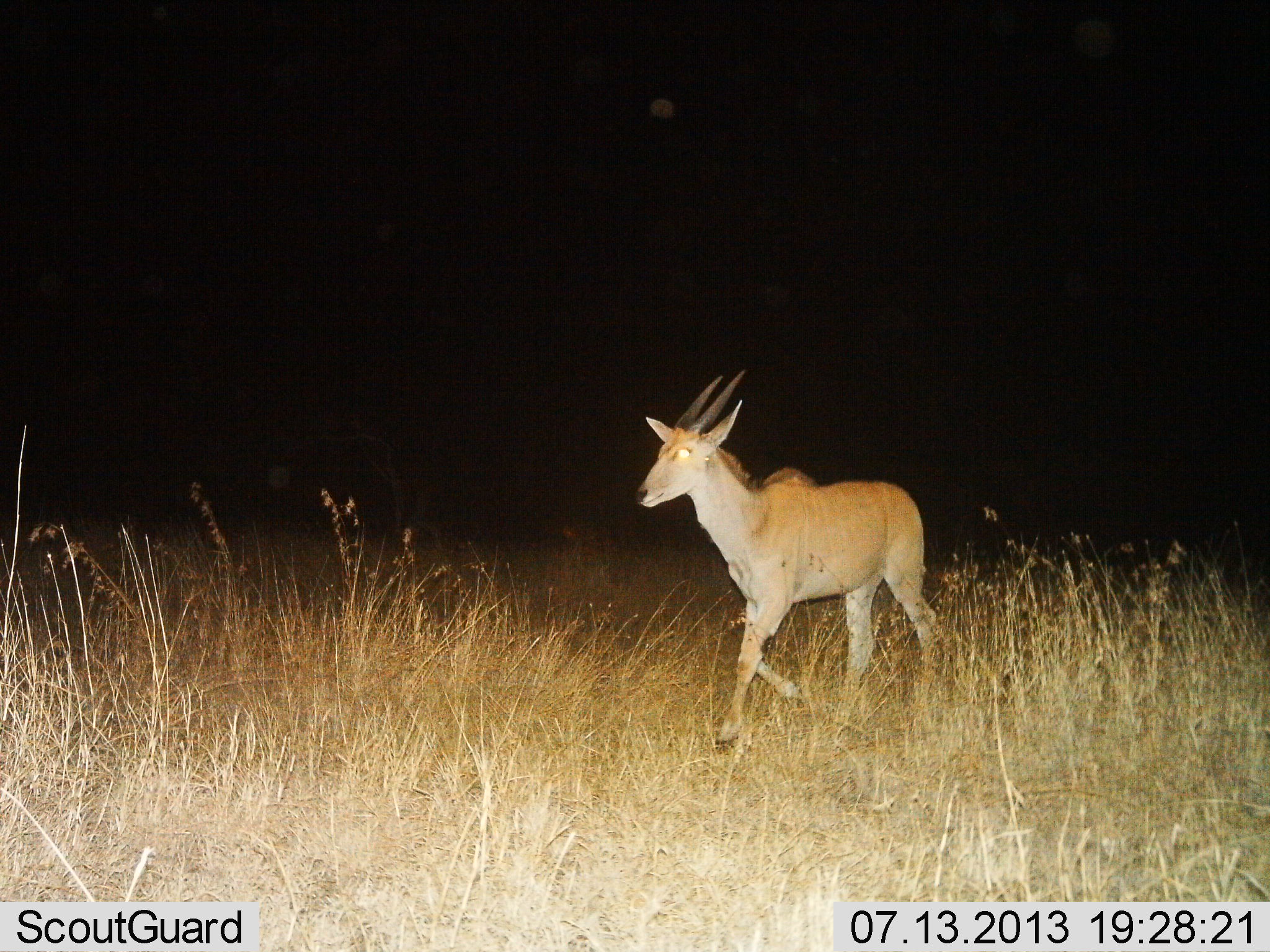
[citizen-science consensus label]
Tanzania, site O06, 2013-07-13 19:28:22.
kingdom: Animalia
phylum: Chordata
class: Mammalia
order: Artiodactyla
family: Bovidae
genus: Tragelaphus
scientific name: Tragelaphus oryx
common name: eland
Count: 1.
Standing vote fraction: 8%.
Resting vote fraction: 0%.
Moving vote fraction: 92%.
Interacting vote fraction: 0%.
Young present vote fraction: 8%.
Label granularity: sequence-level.